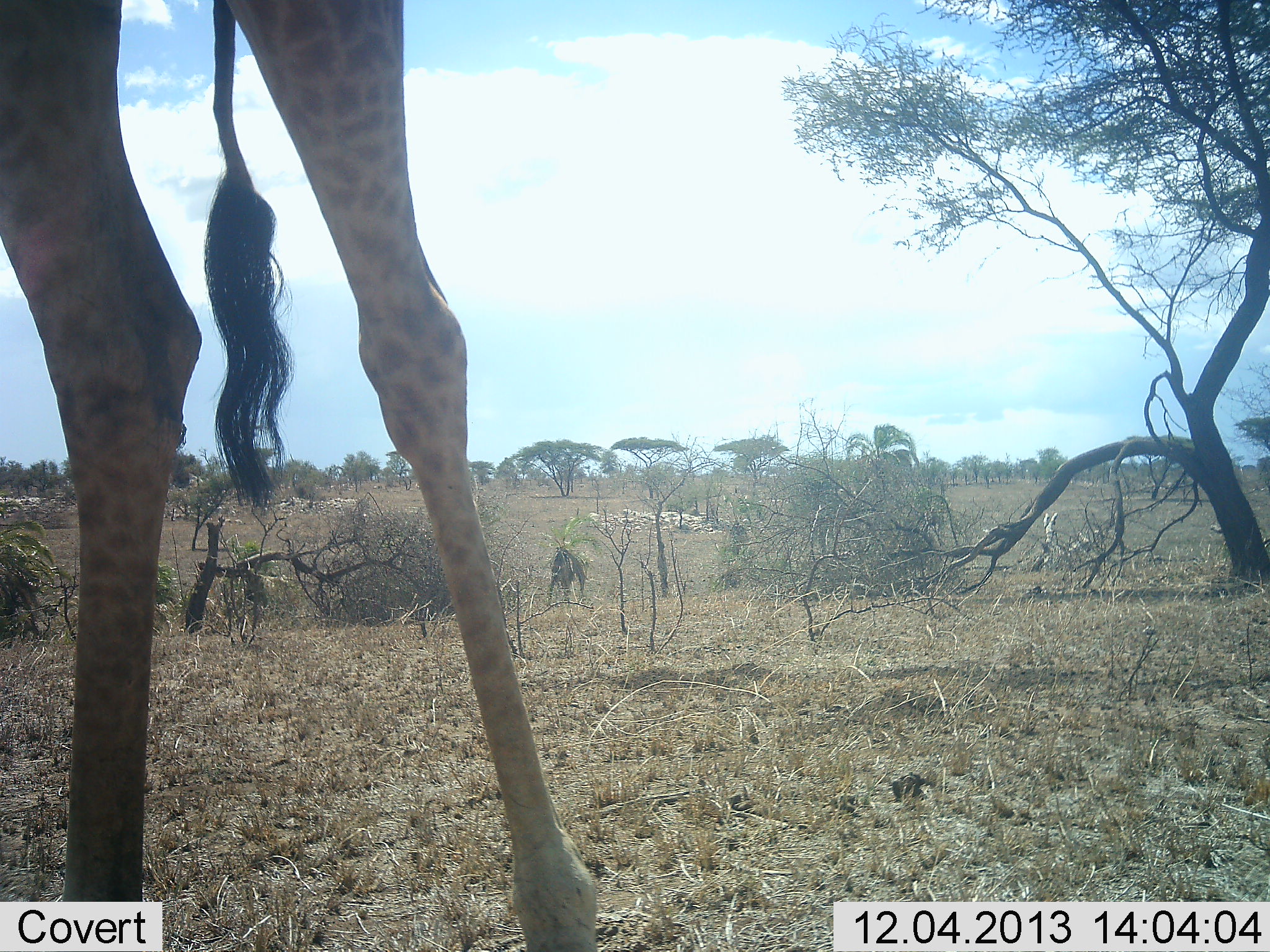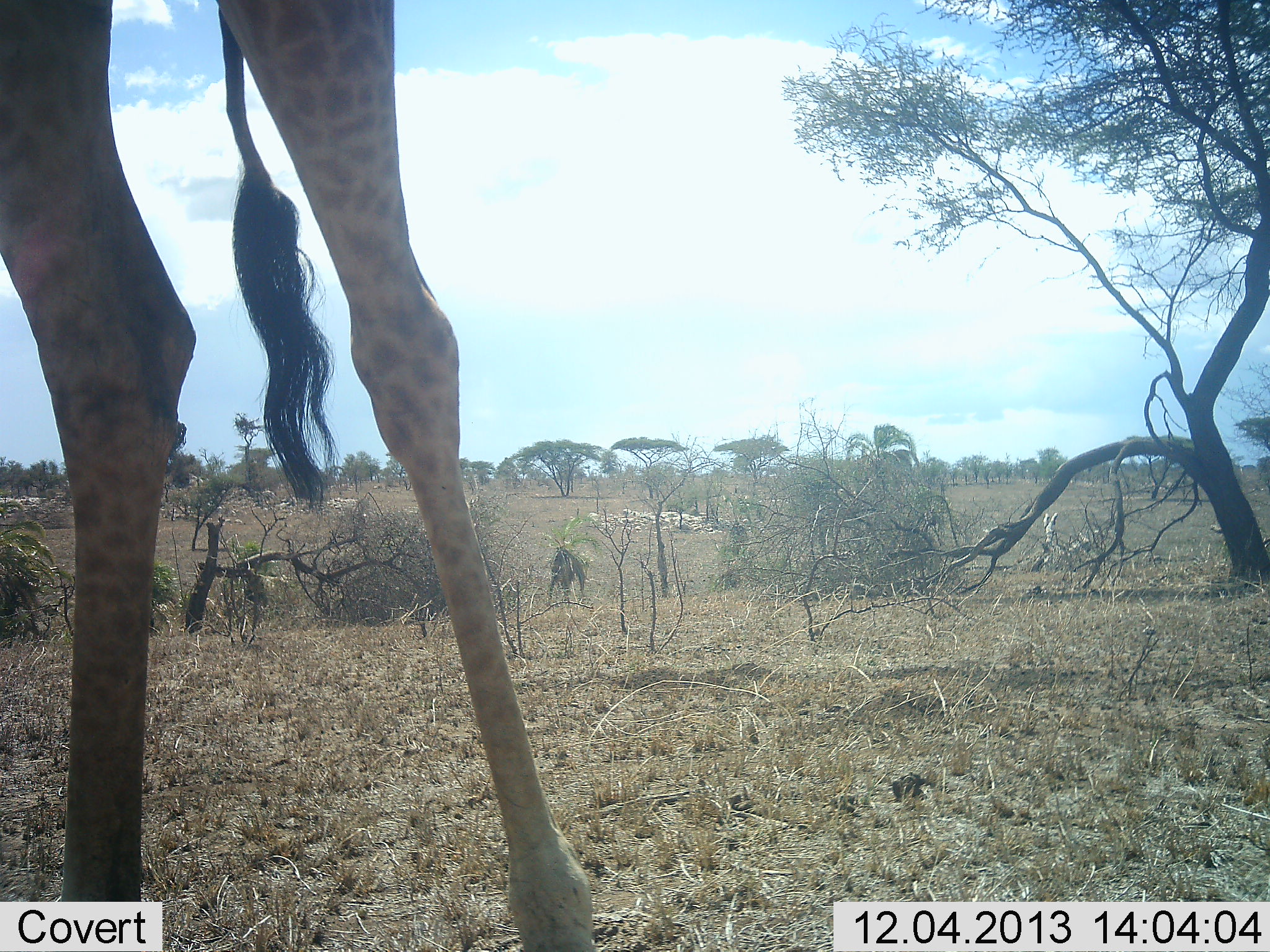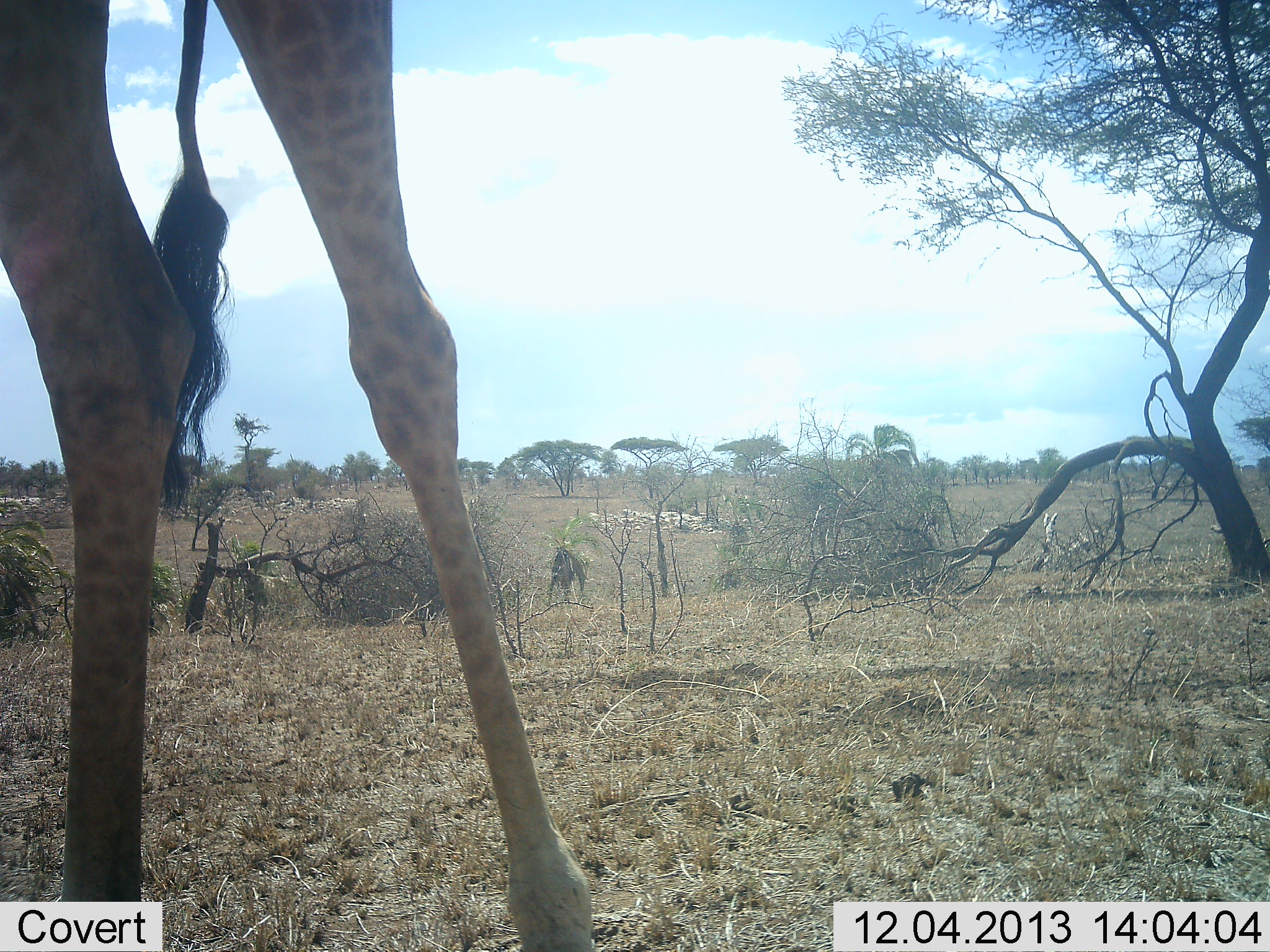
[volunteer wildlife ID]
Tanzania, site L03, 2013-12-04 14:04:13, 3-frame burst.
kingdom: Animalia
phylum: Chordata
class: Mammalia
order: Artiodactyla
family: Giraffidae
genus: Giraffa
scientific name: Giraffa camelopardalis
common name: giraffe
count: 1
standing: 100%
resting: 0%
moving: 0%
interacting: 0%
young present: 0%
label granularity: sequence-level